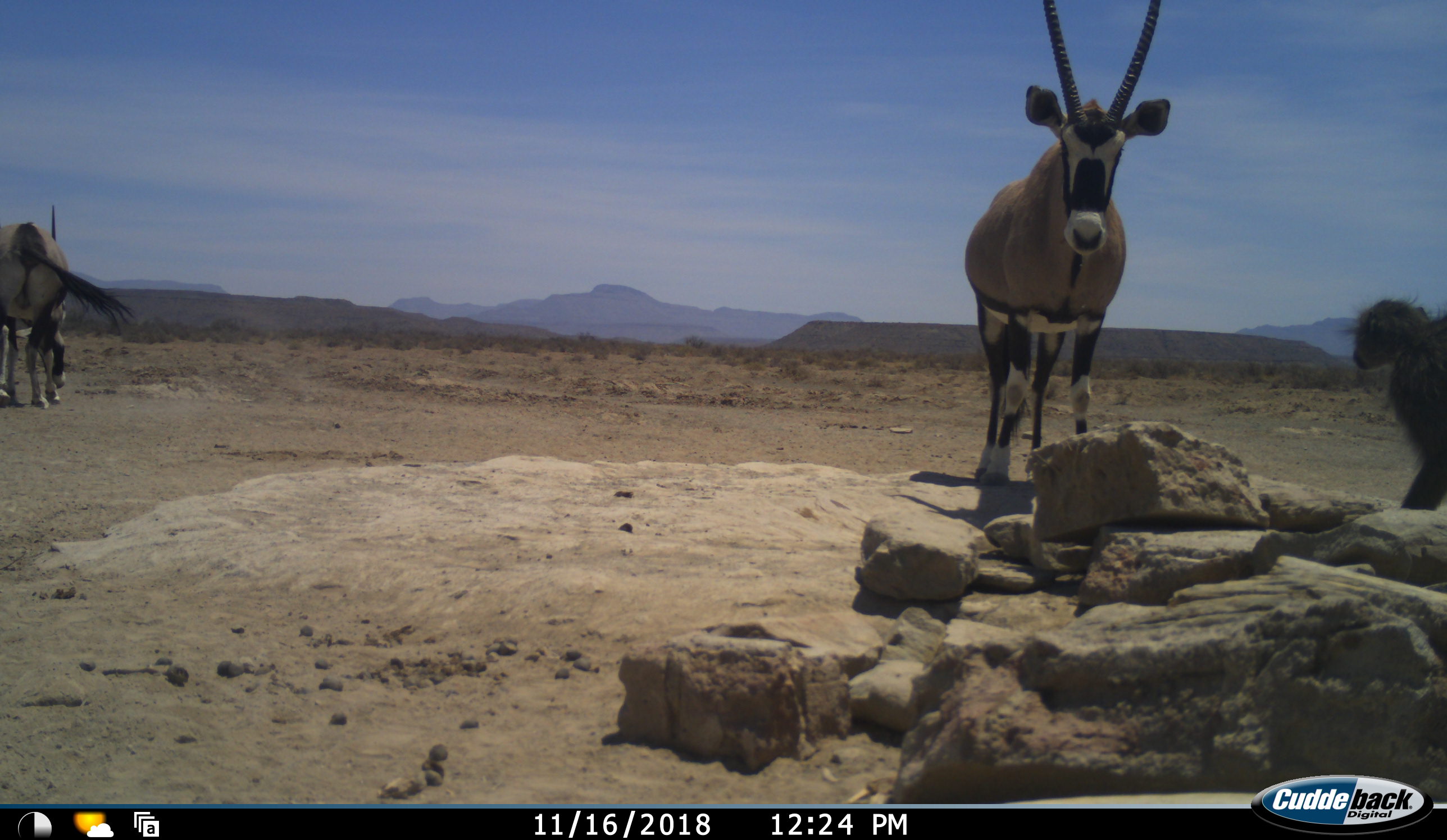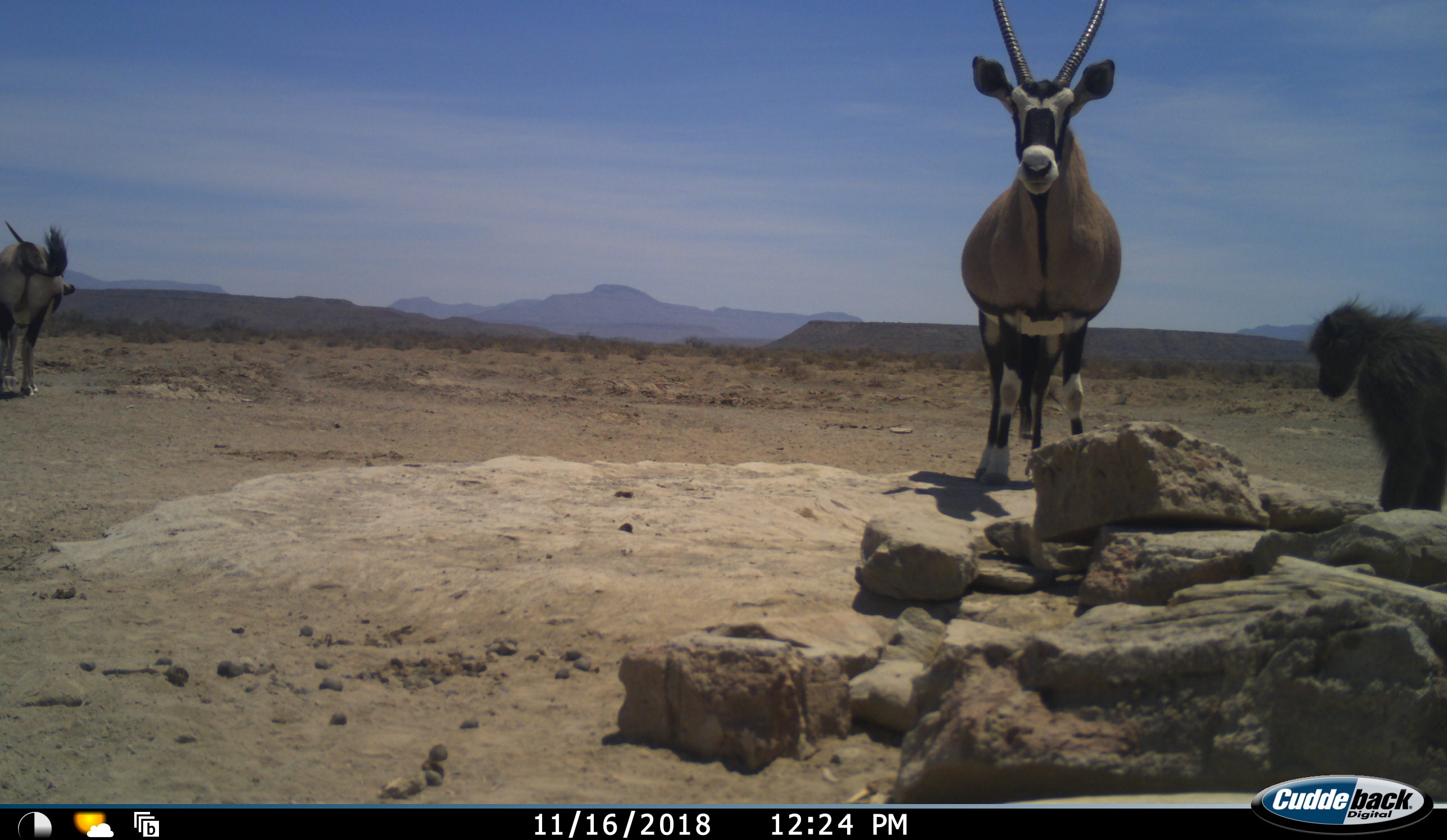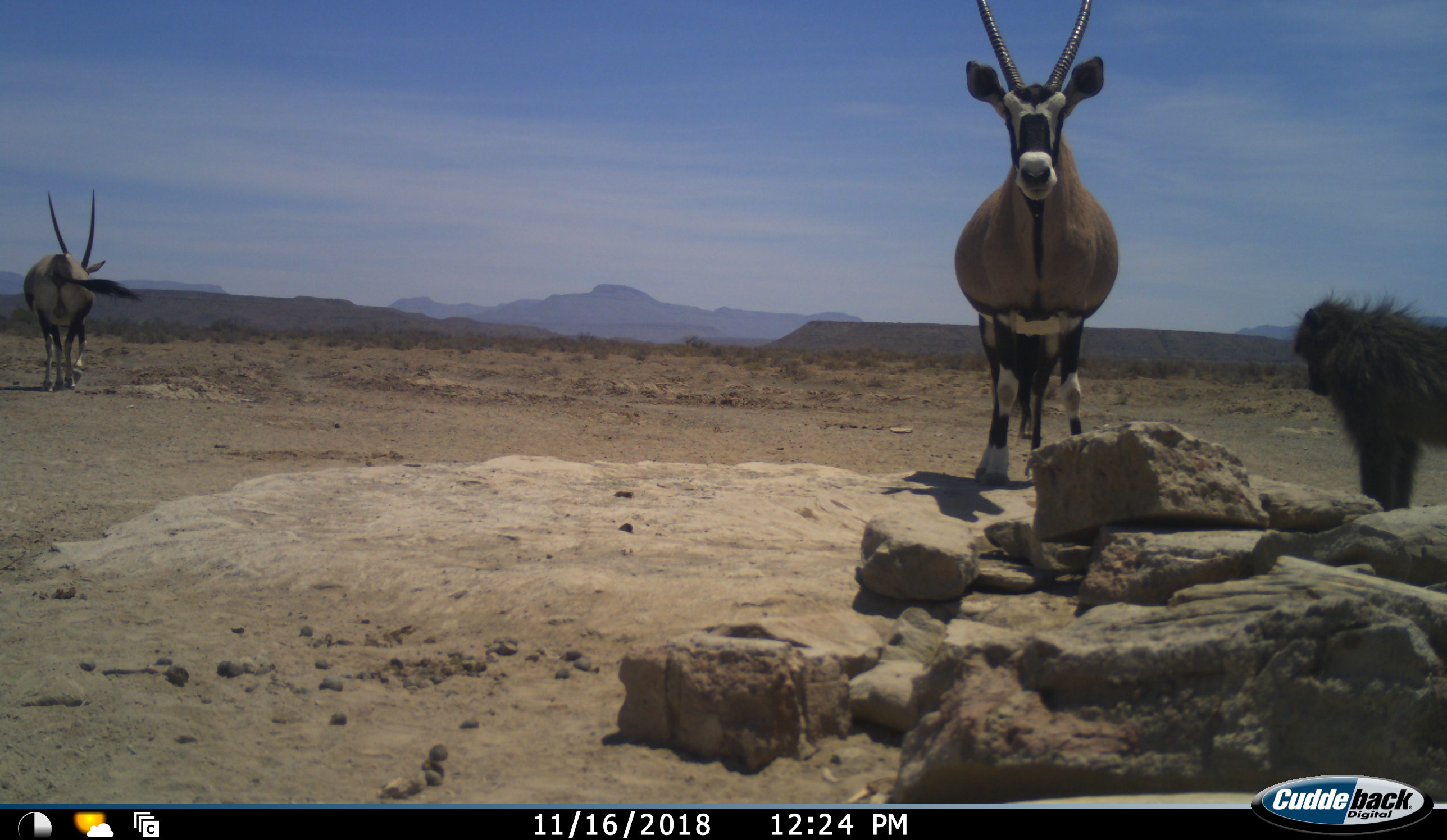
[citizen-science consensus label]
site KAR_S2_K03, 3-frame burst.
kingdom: Animalia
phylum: Chordata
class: Mammalia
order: Primates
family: Cercopithecidae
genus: Papio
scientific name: Papio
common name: baboon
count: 1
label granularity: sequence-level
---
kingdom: Animalia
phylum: Chordata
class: Mammalia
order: Artiodactyla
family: Bovidae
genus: Oryx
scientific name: Oryx gazella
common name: gemsbok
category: oryx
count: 2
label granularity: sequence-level